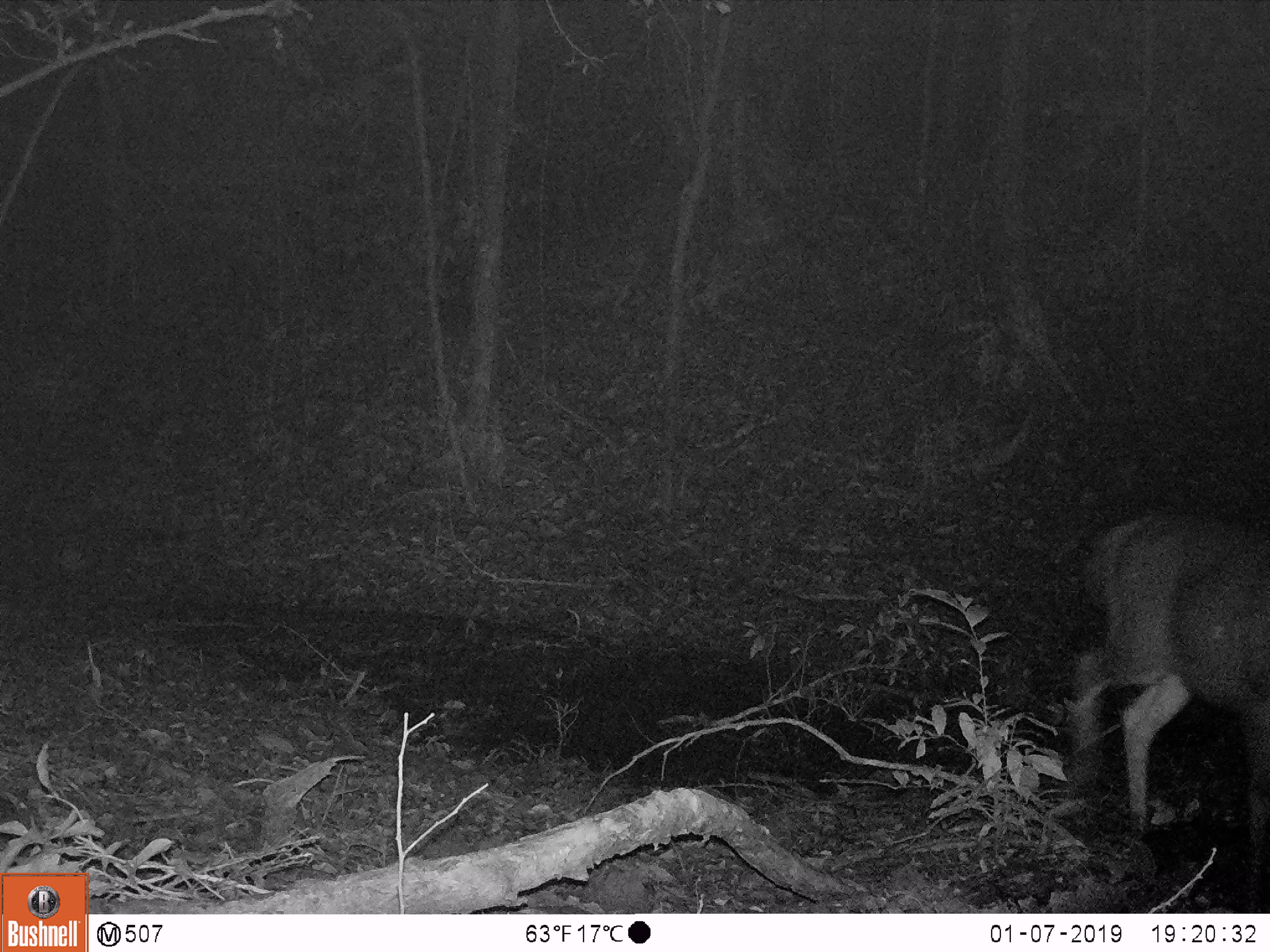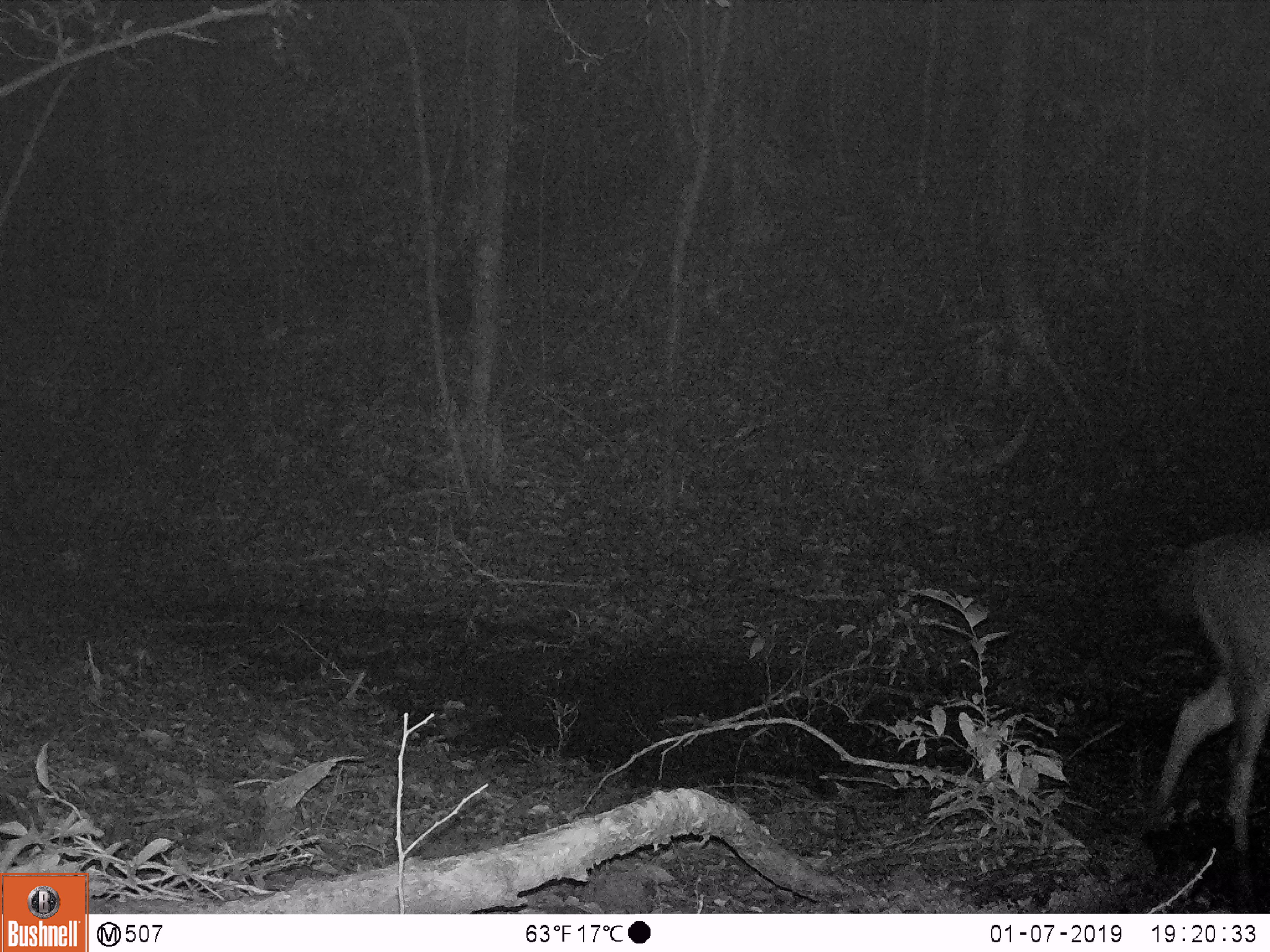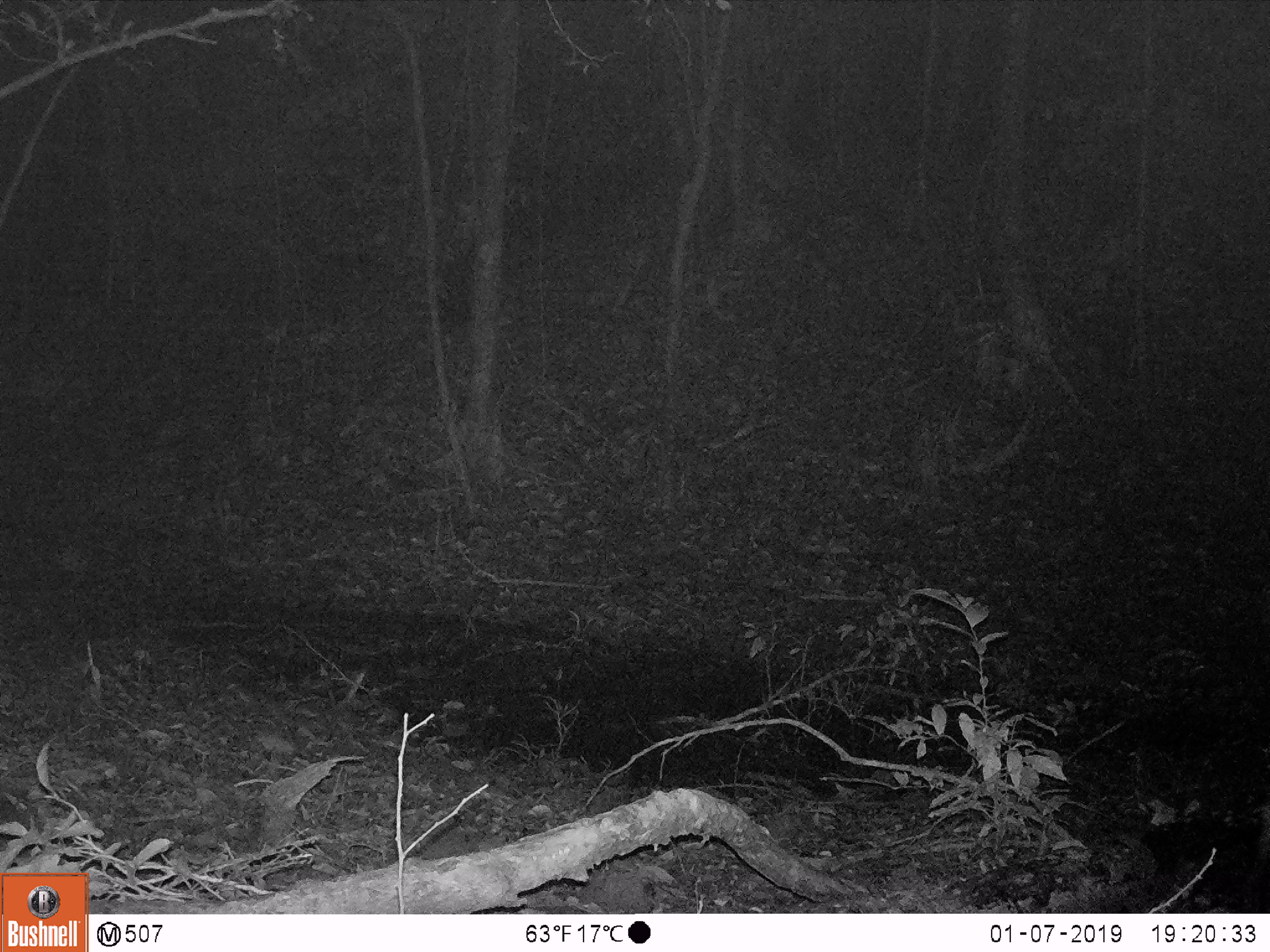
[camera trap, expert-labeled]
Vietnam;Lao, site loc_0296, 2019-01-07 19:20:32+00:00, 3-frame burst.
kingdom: Animalia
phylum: Chordata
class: Mammalia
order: Artiodactyla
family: Cervidae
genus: Rusa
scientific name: Rusa unicolor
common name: sambar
Sambar (Rusa unicolor). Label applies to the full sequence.